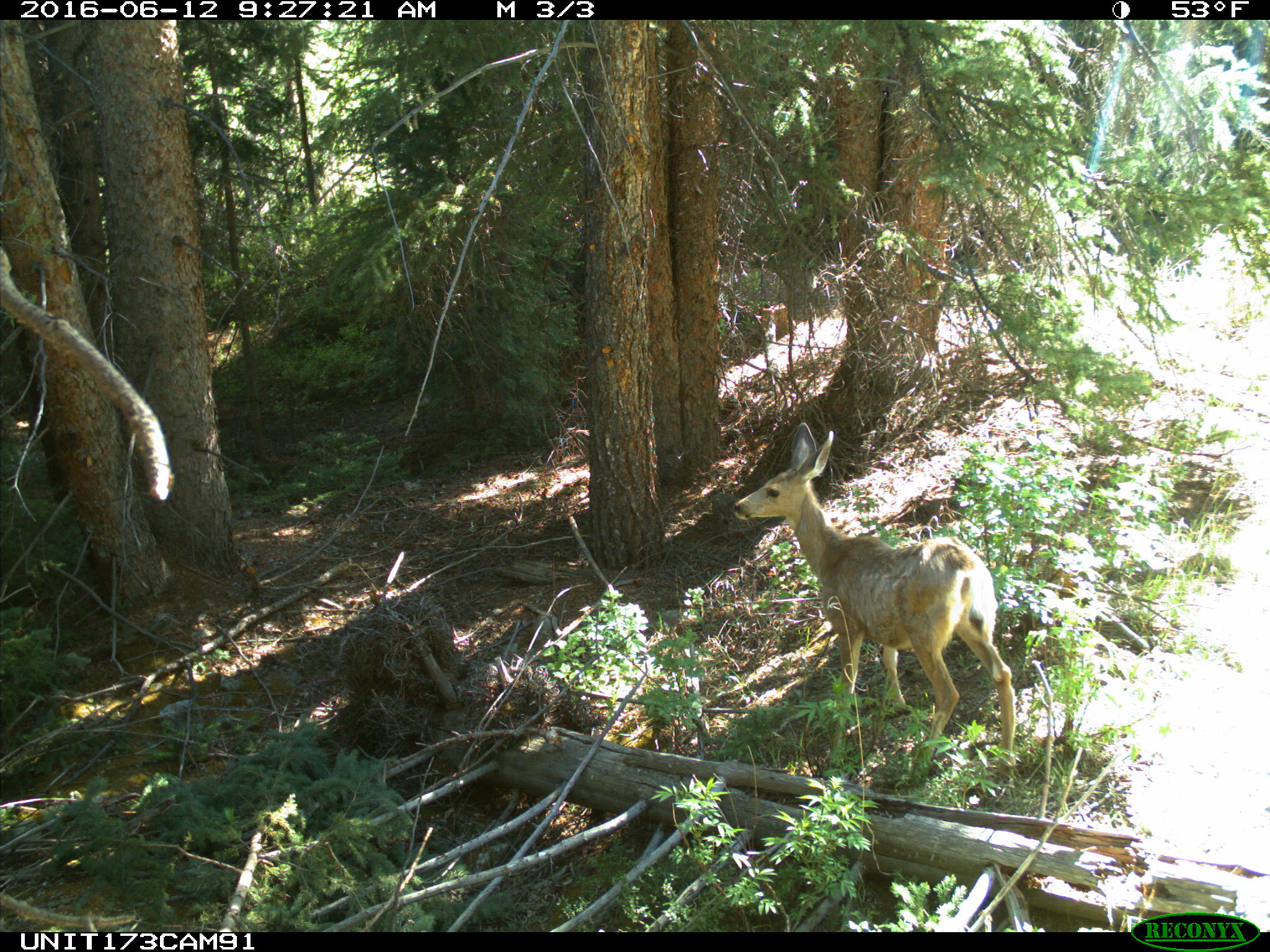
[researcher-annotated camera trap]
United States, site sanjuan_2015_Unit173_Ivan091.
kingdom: Animalia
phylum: Chordata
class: Mammalia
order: Artiodactyla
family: Cervidae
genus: Odocoileus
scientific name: Odocoileus hemionus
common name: mule deer